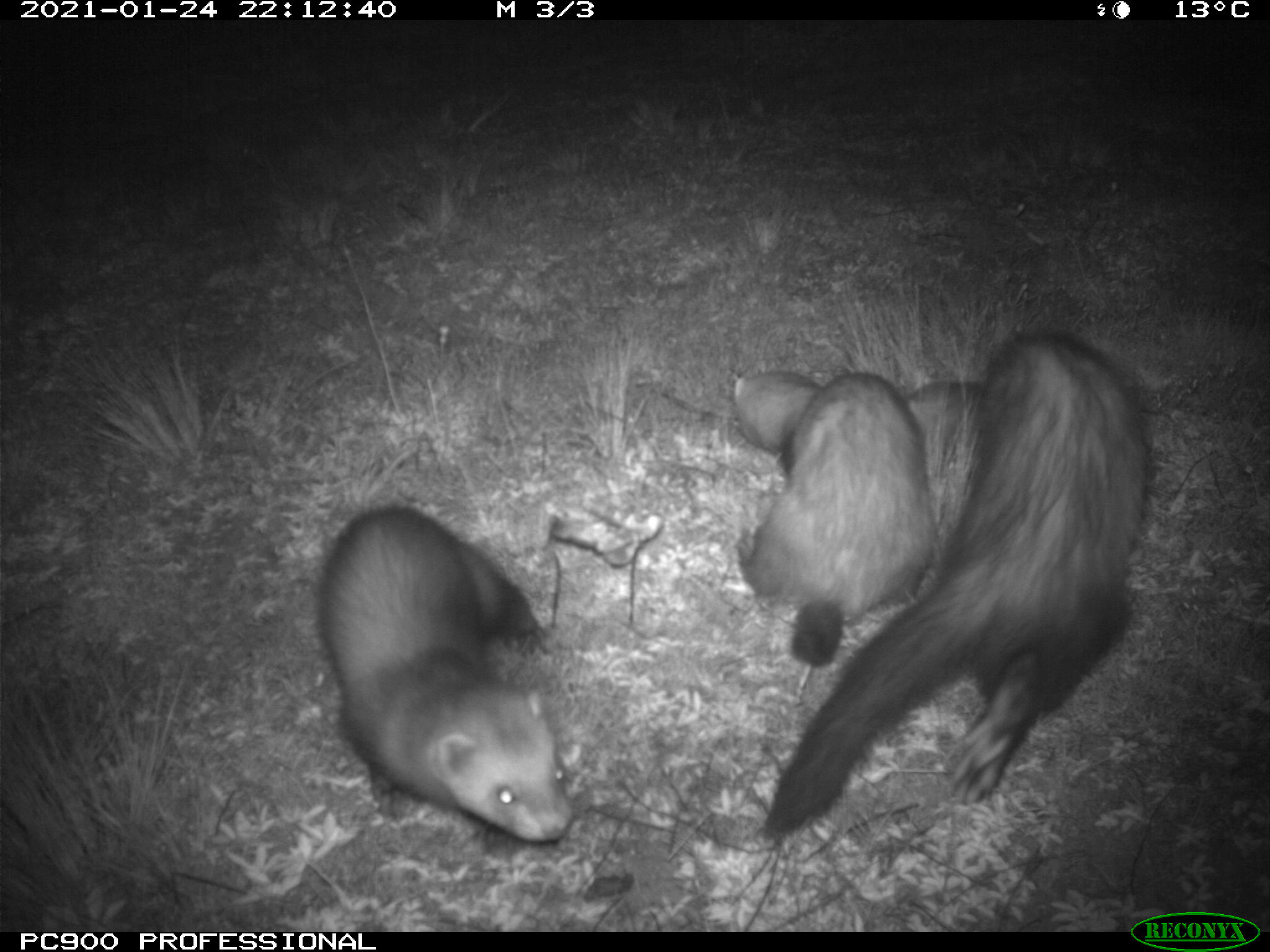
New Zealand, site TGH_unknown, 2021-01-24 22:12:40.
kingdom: Animalia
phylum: Chordata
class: Mammalia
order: Carnivora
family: Mustelidae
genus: Mustela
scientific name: Mustela furo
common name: ferret